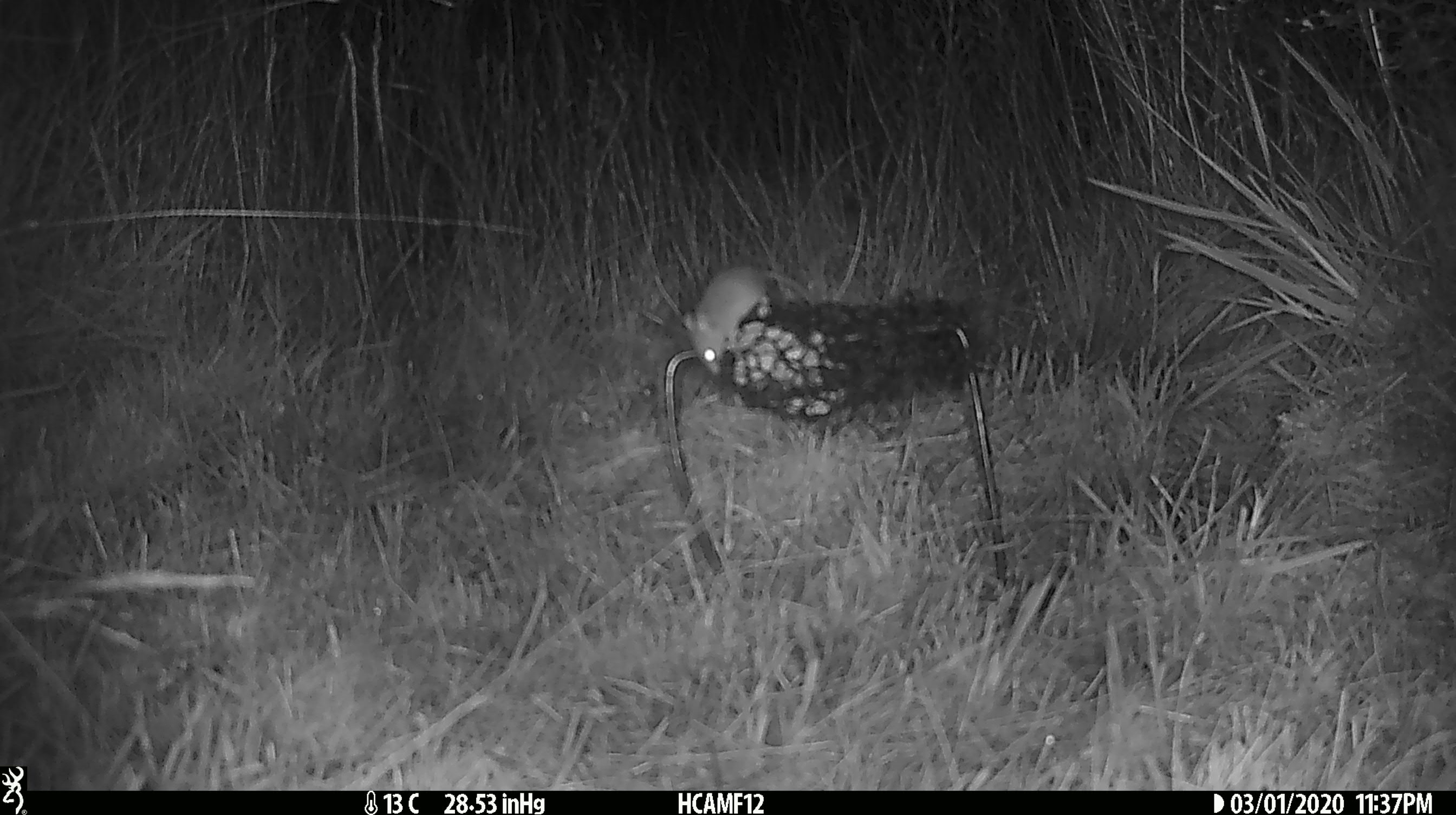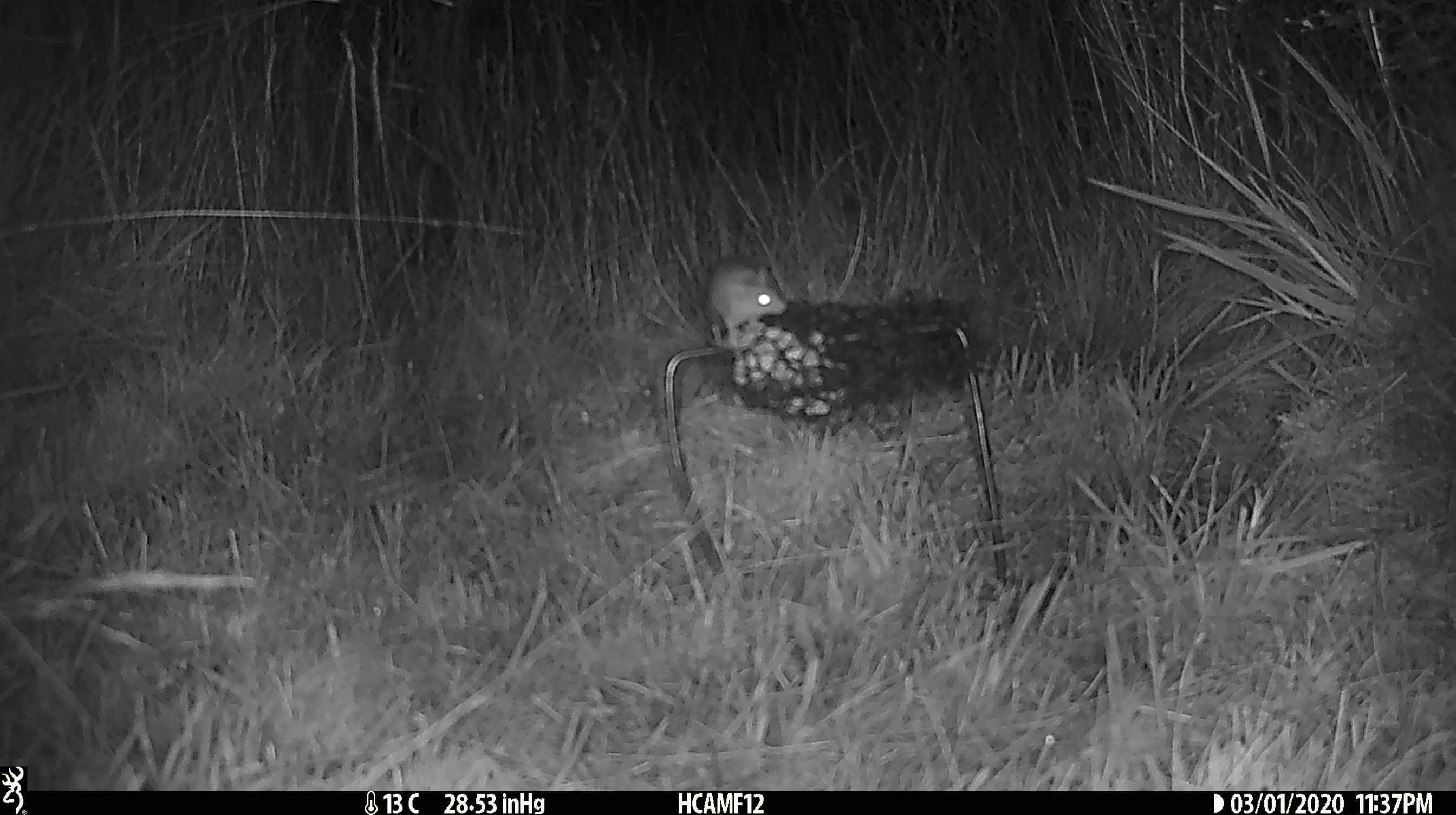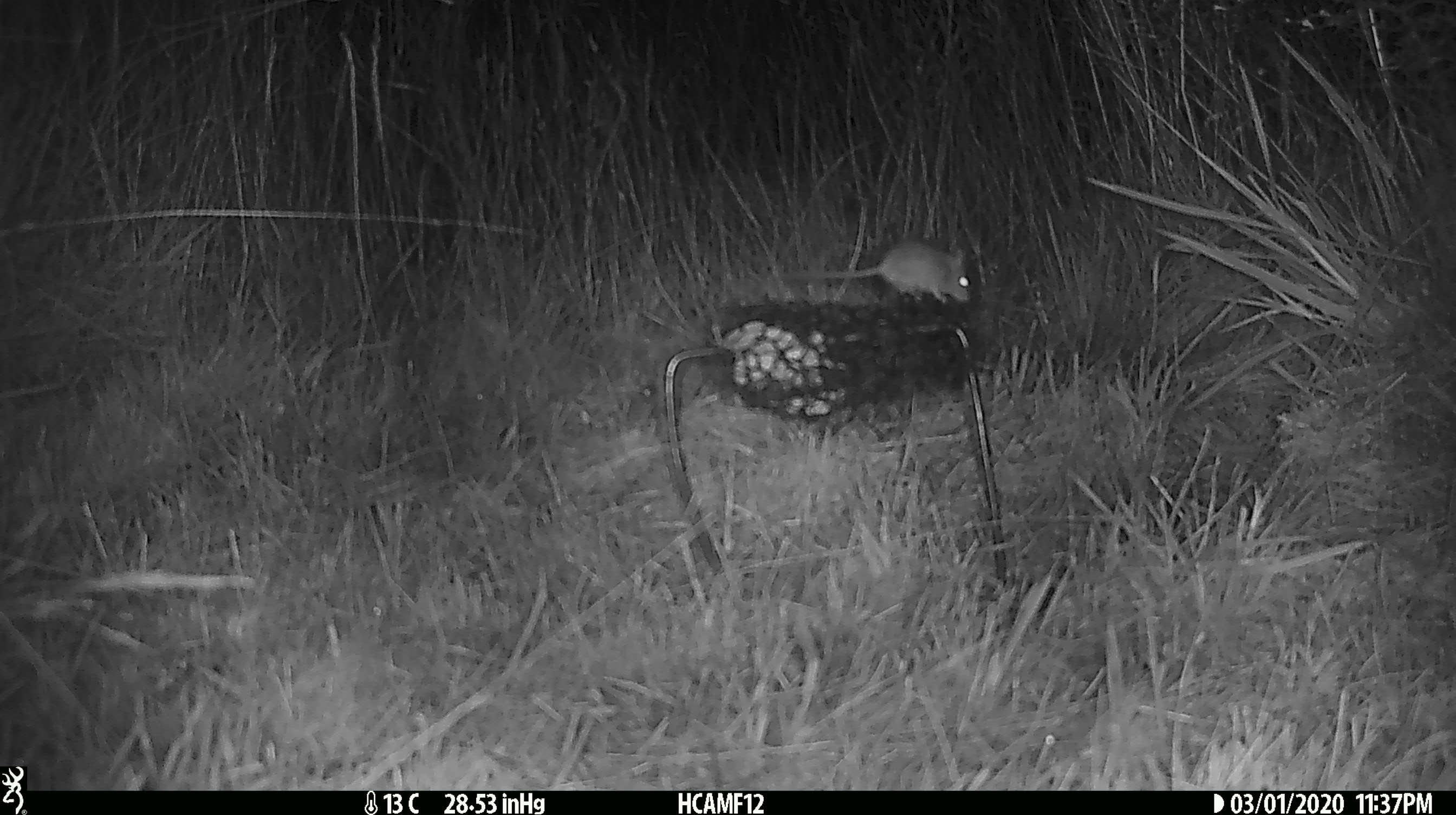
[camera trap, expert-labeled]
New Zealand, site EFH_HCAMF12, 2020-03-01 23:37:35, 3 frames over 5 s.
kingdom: Animalia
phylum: Chordata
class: Mammalia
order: Rodentia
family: Muridae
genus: Mus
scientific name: Mus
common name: mouse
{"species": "mouse (Mus)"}